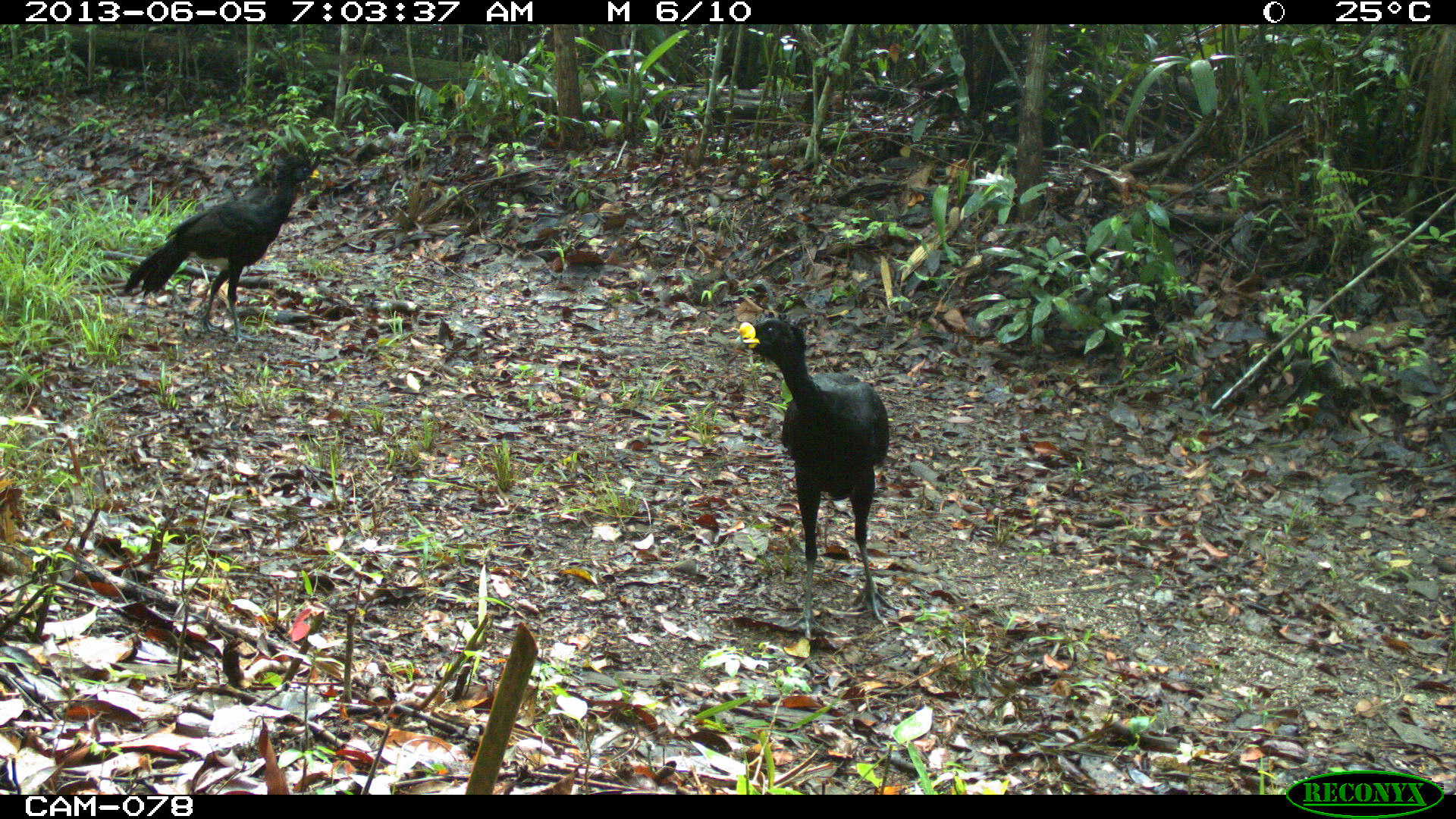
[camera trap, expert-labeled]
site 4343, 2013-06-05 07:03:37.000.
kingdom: Animalia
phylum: Chordata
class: Aves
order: Galliformes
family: Cracidae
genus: Crax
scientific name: Crax rubra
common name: great curassow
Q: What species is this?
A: Crax rubra (great curassow).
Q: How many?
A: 3.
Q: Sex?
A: Male.